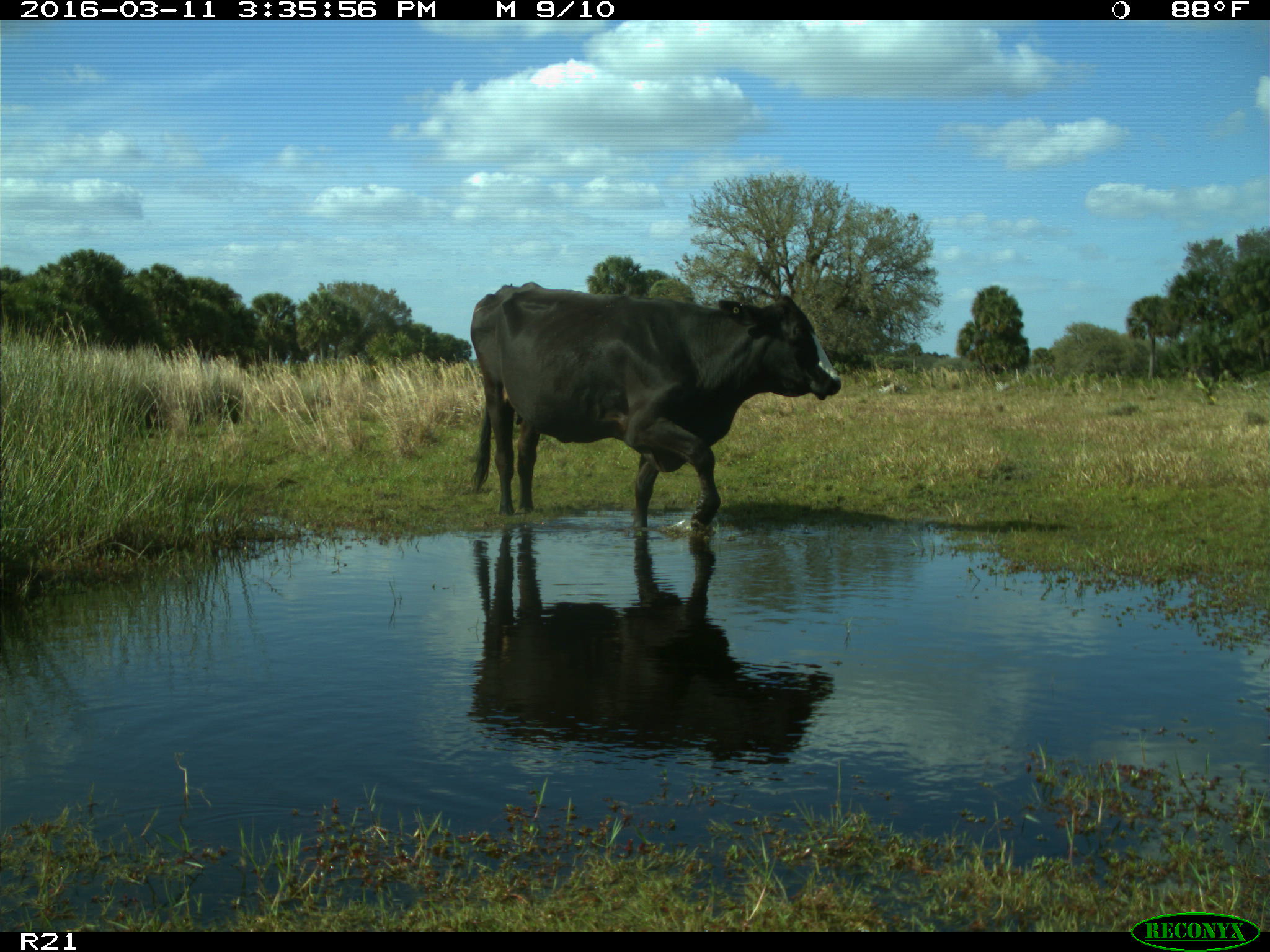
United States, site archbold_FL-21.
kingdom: Animalia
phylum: Chordata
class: Mammalia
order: Artiodactyla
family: Bovidae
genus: Bos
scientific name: Bos taurus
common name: domestic cow